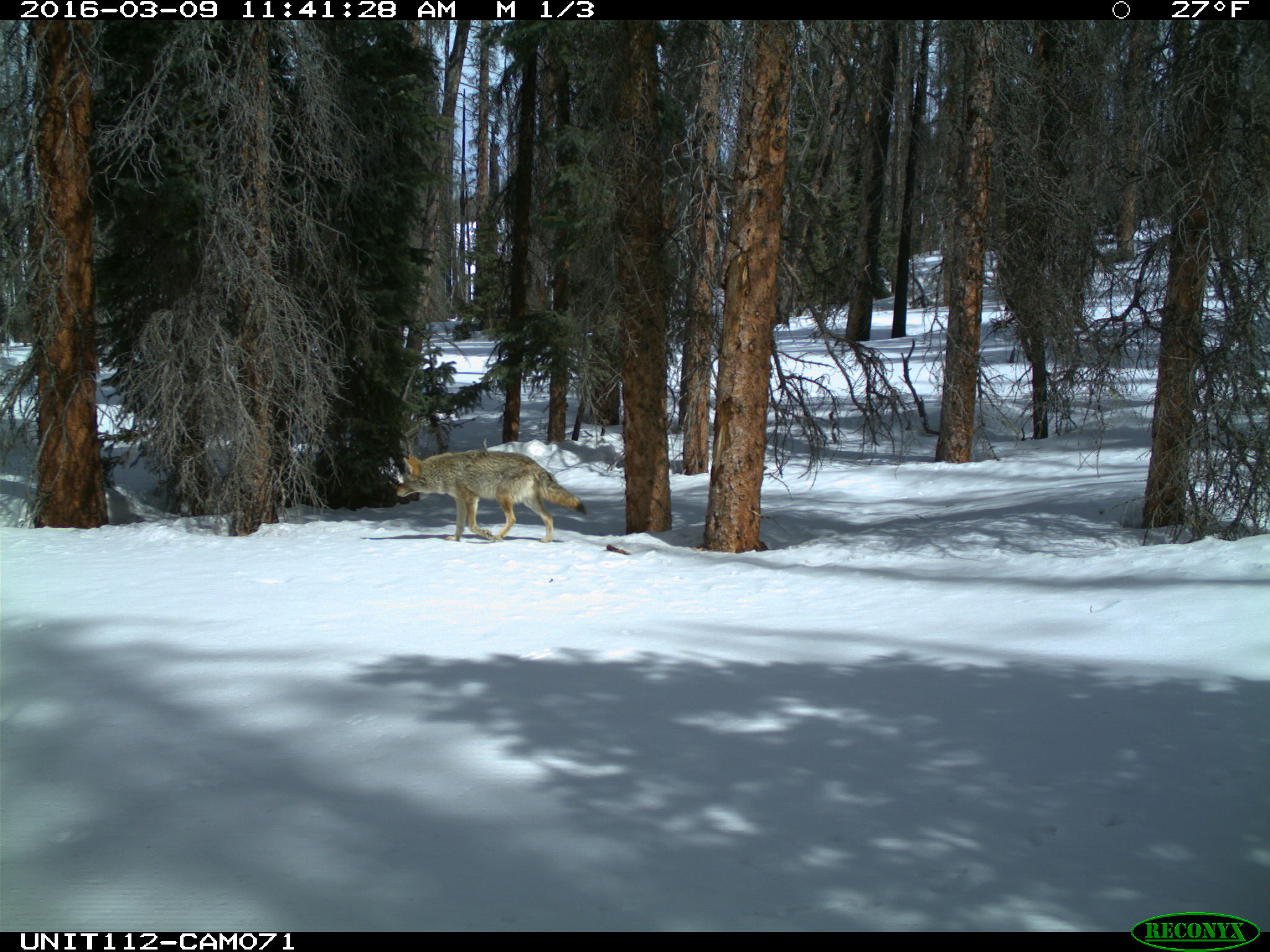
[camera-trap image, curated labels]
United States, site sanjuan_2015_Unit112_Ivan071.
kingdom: Animalia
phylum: Chordata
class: Mammalia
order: Carnivora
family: Canidae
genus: Canis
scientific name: Canis latrans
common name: coyote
Canis latrans (coyote).